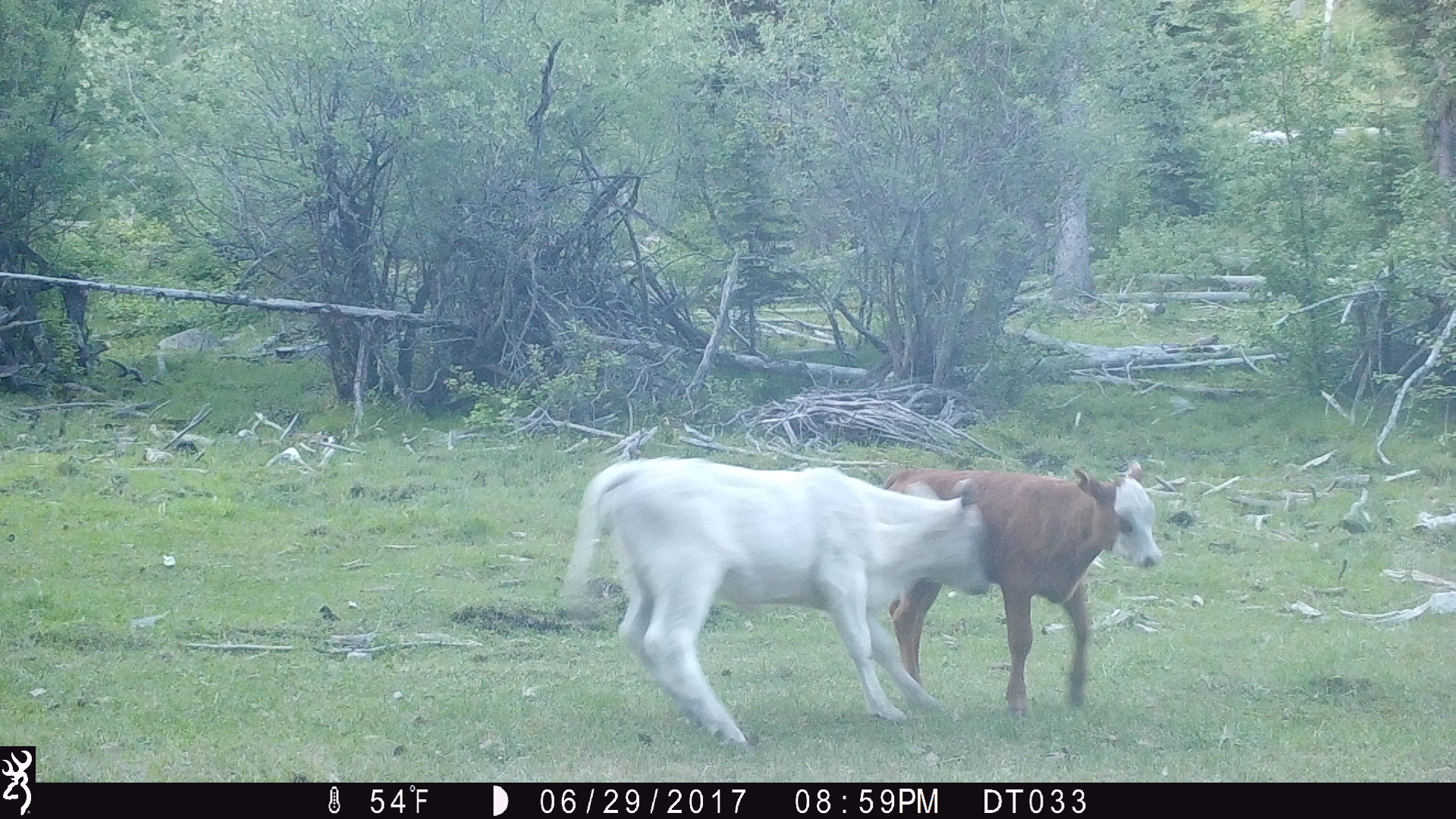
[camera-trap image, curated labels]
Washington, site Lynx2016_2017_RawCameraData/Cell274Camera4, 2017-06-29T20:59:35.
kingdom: Animalia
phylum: Chordata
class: Mammalia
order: Artiodactyla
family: Bovidae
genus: Bos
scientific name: Bos taurus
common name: domestic cattle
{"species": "domestic cattle (Bos taurus)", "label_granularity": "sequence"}